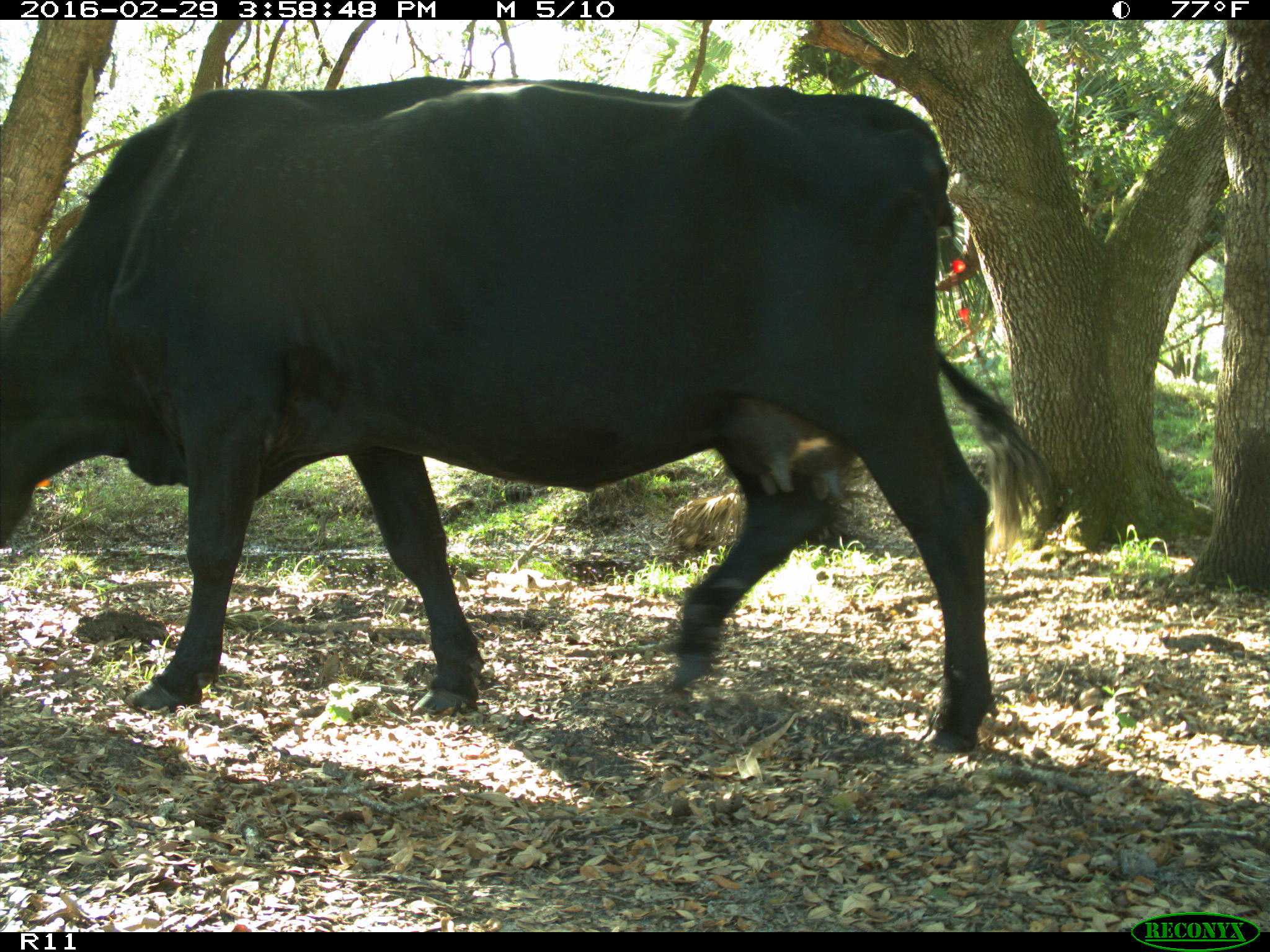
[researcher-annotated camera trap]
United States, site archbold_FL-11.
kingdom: Animalia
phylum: Chordata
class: Mammalia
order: Artiodactyla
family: Bovidae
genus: Bos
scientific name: Bos taurus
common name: domestic cow